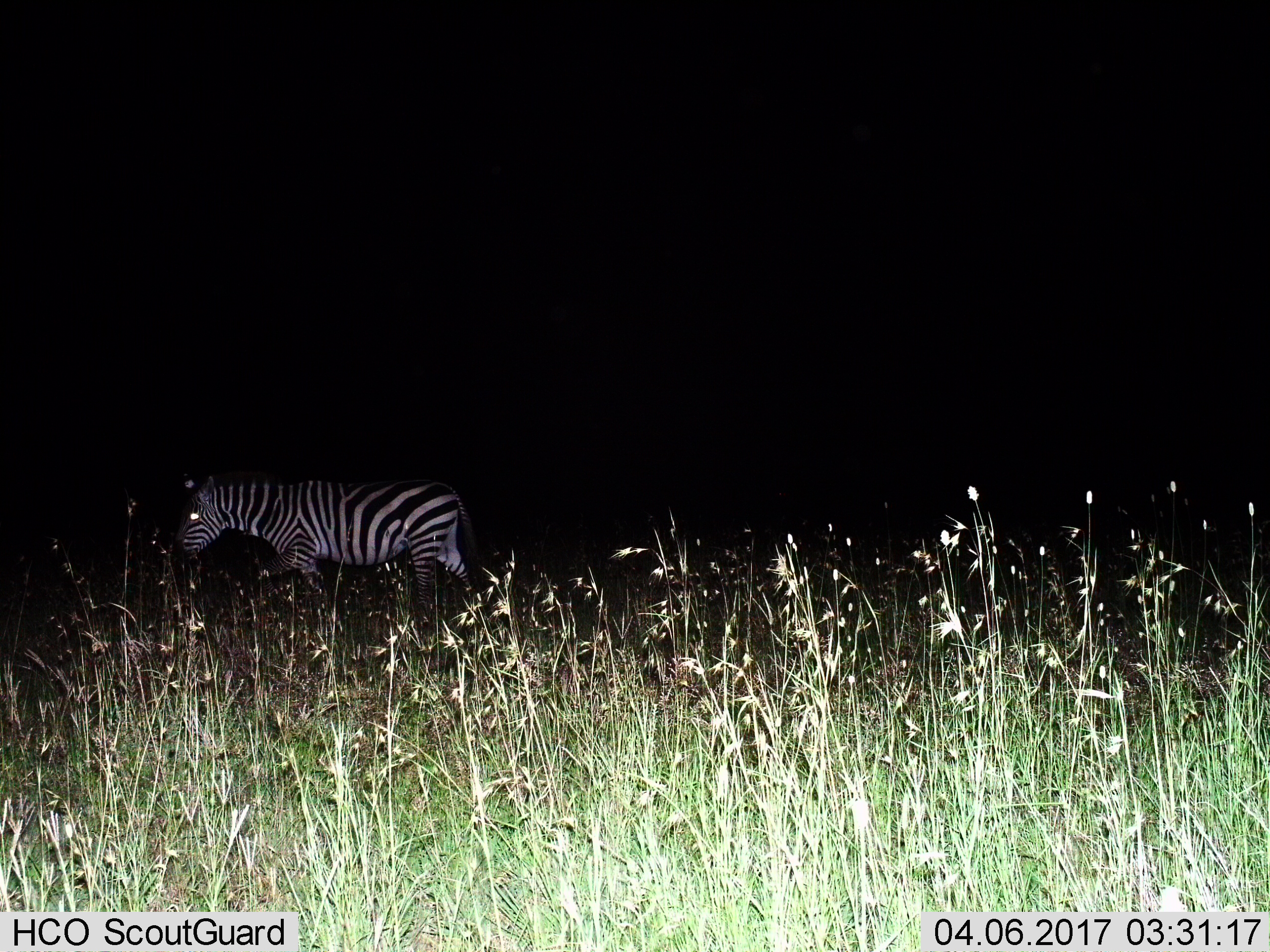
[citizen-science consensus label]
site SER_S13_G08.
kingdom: Animalia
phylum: Chordata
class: Mammalia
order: Perissodactyla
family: Equidae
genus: Equus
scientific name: Equus quagga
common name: plains zebra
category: zebraplains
Zebraplains (plains zebra) (Equus quagga), count 1. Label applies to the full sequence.